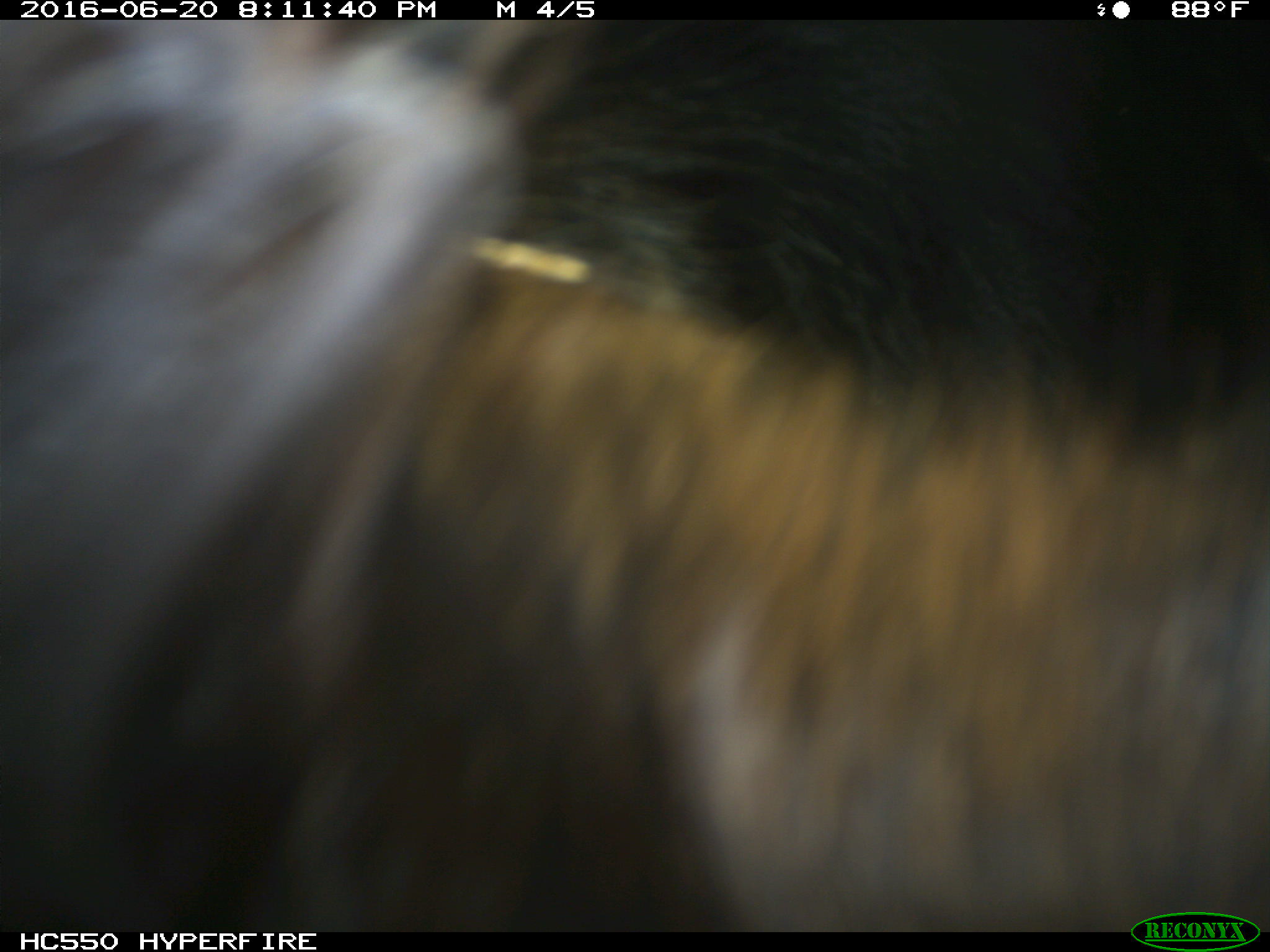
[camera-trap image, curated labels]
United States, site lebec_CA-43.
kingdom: Animalia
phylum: Chordata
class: Mammalia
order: Artiodactyla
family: Bovidae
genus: Bos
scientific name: Bos taurus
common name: domestic cow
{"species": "Bos taurus (domestic cow)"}